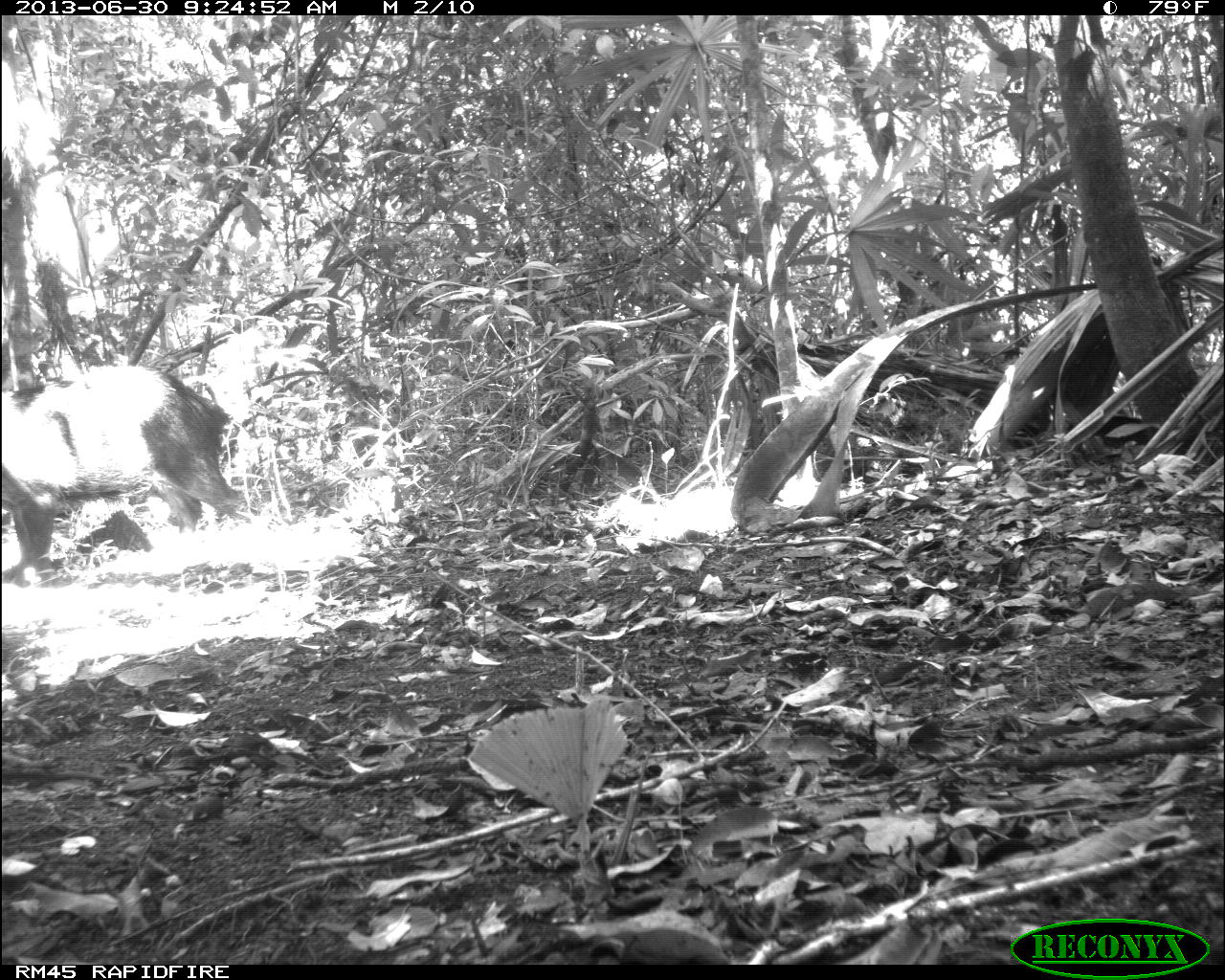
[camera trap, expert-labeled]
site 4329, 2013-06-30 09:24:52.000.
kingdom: Animalia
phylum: Chordata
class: Mammalia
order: Artiodactyla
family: Tayassuidae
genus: Tayassu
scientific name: Tayassu pecari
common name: white-lipped peccary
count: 1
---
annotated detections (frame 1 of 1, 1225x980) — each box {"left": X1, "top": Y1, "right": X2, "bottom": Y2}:
tayassu pecari: {"left": 2, "top": 365, "right": 253, "bottom": 588}